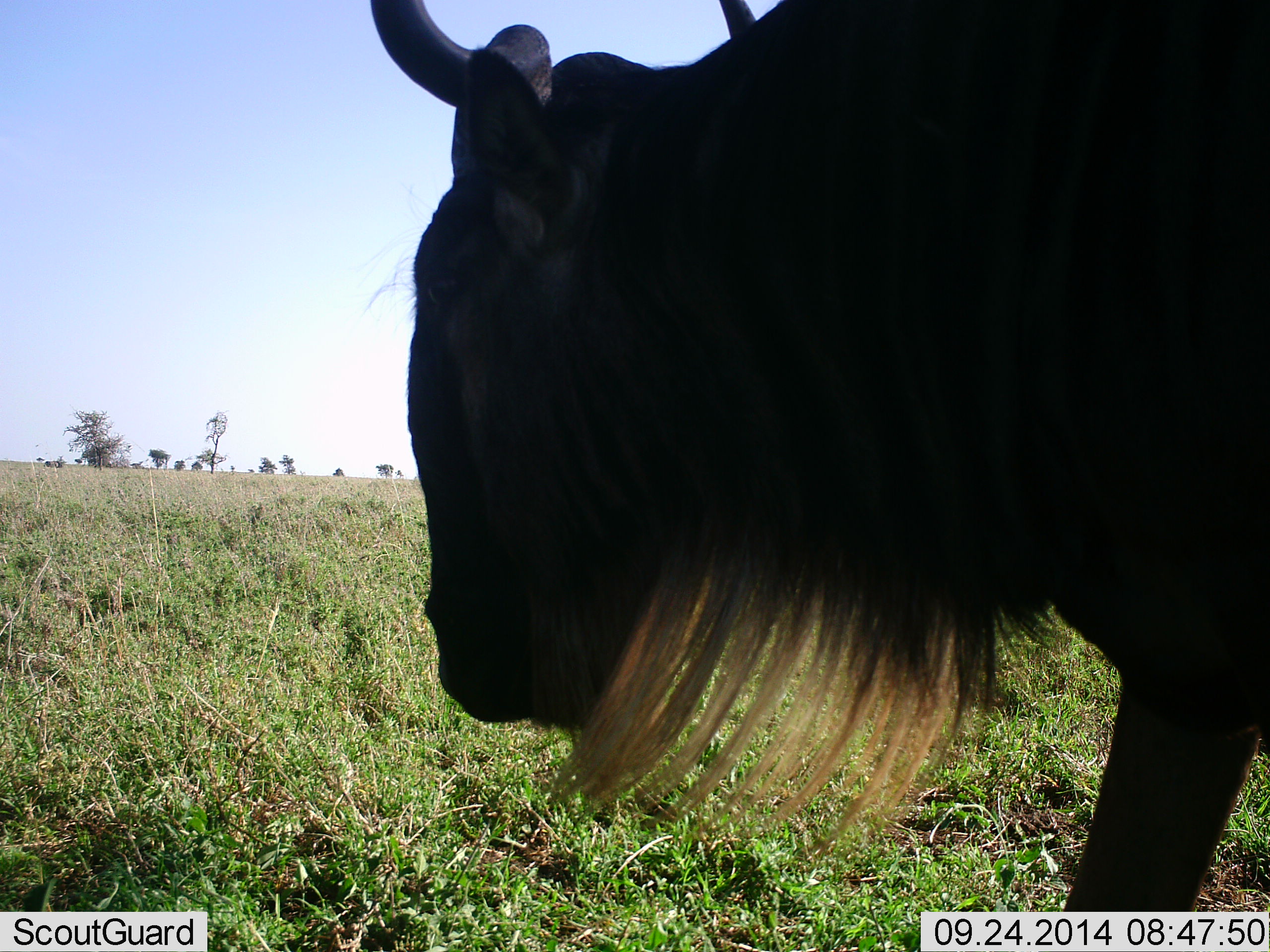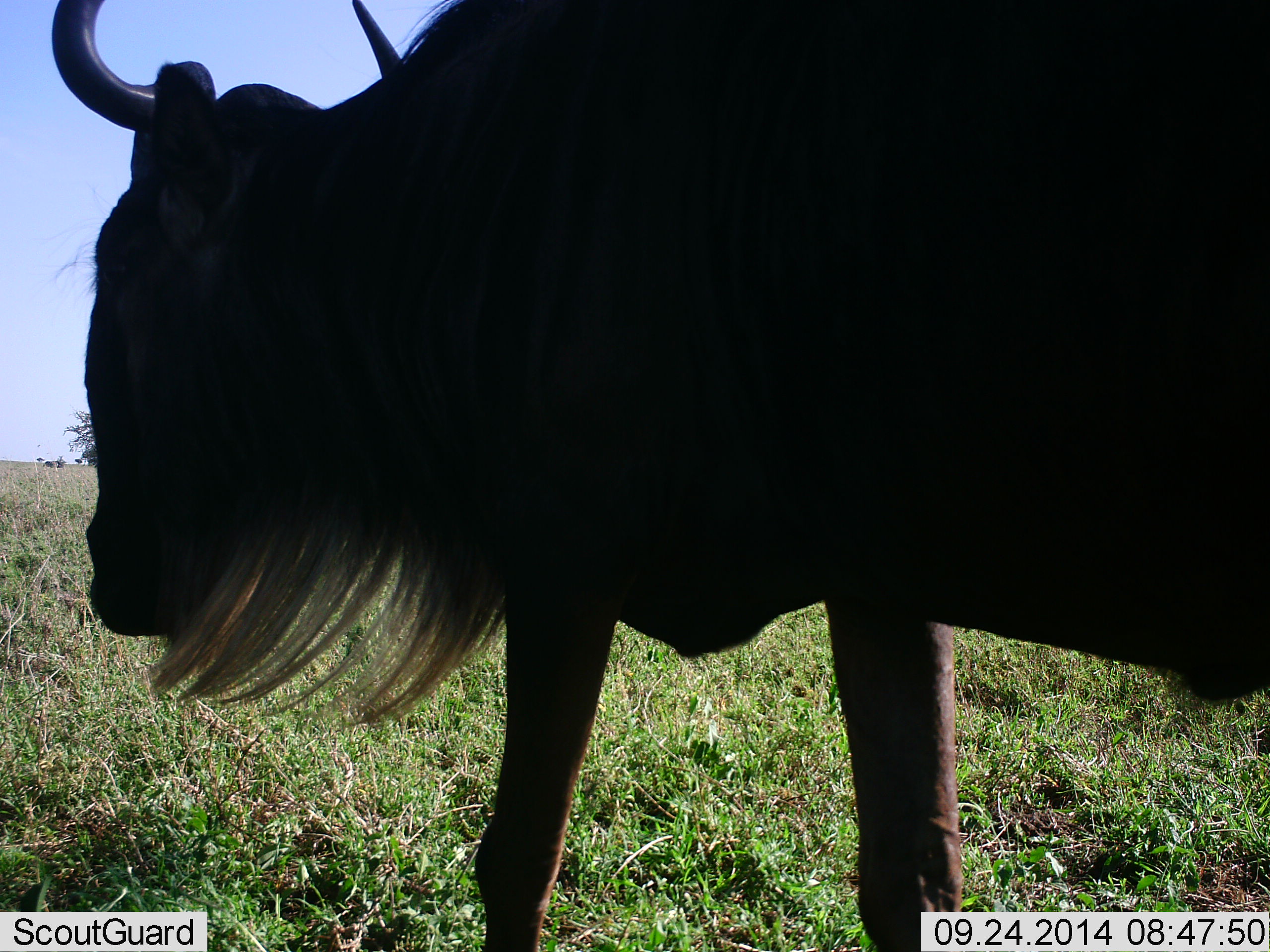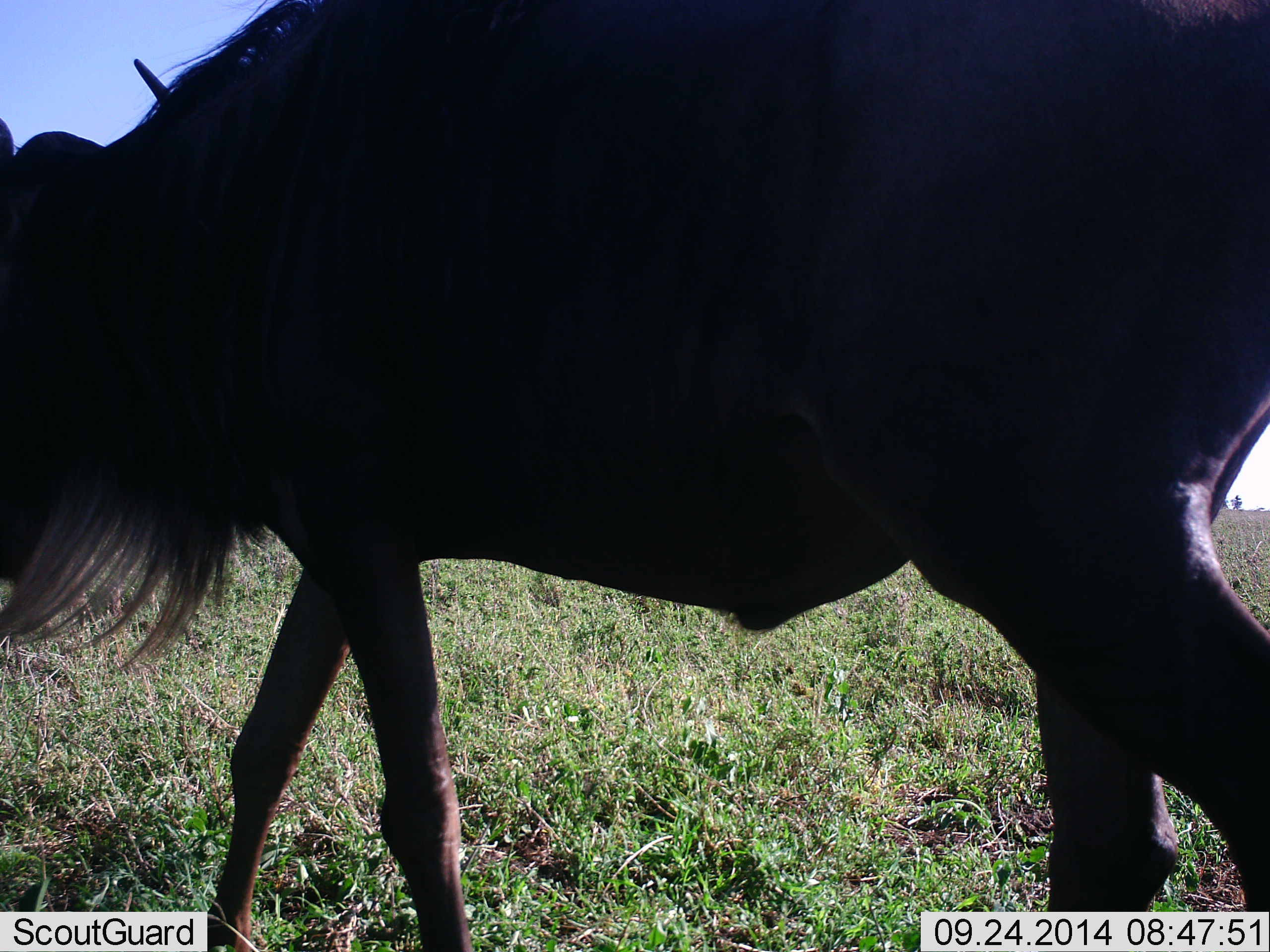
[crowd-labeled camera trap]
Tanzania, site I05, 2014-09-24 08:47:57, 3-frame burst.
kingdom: Animalia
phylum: Chordata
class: Mammalia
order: Artiodactyla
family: Bovidae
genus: Connochaetes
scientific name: Connochaetes taurinus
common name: blue wildebeest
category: wildebeest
Wildebeest (blue wildebeest) (Connochaetes taurinus), count 1. Behavior (volunteer vote fractions): standing 20%, resting 0%, moving 80%, interacting 0%. Young present (vote fraction): 0%. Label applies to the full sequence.